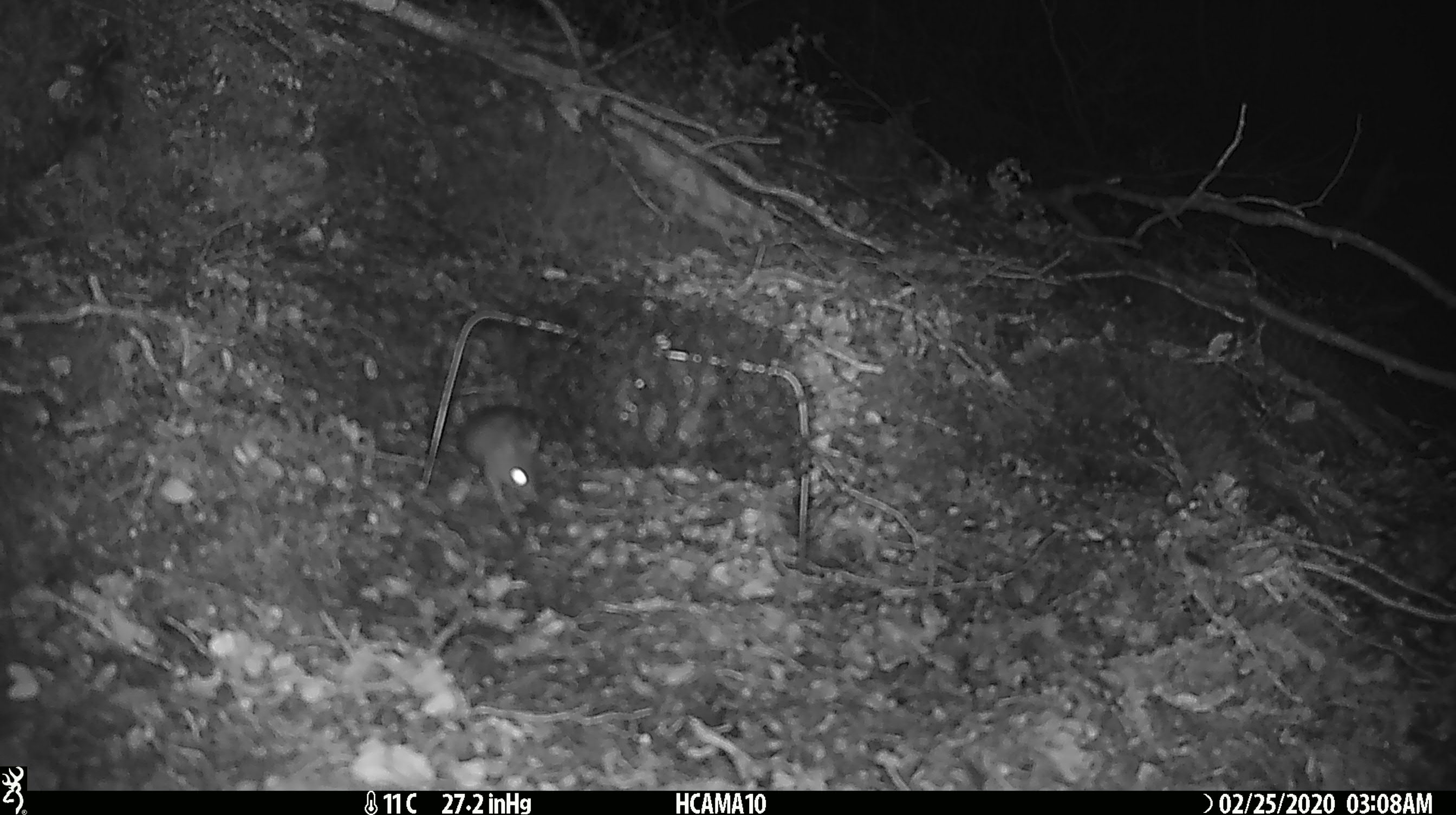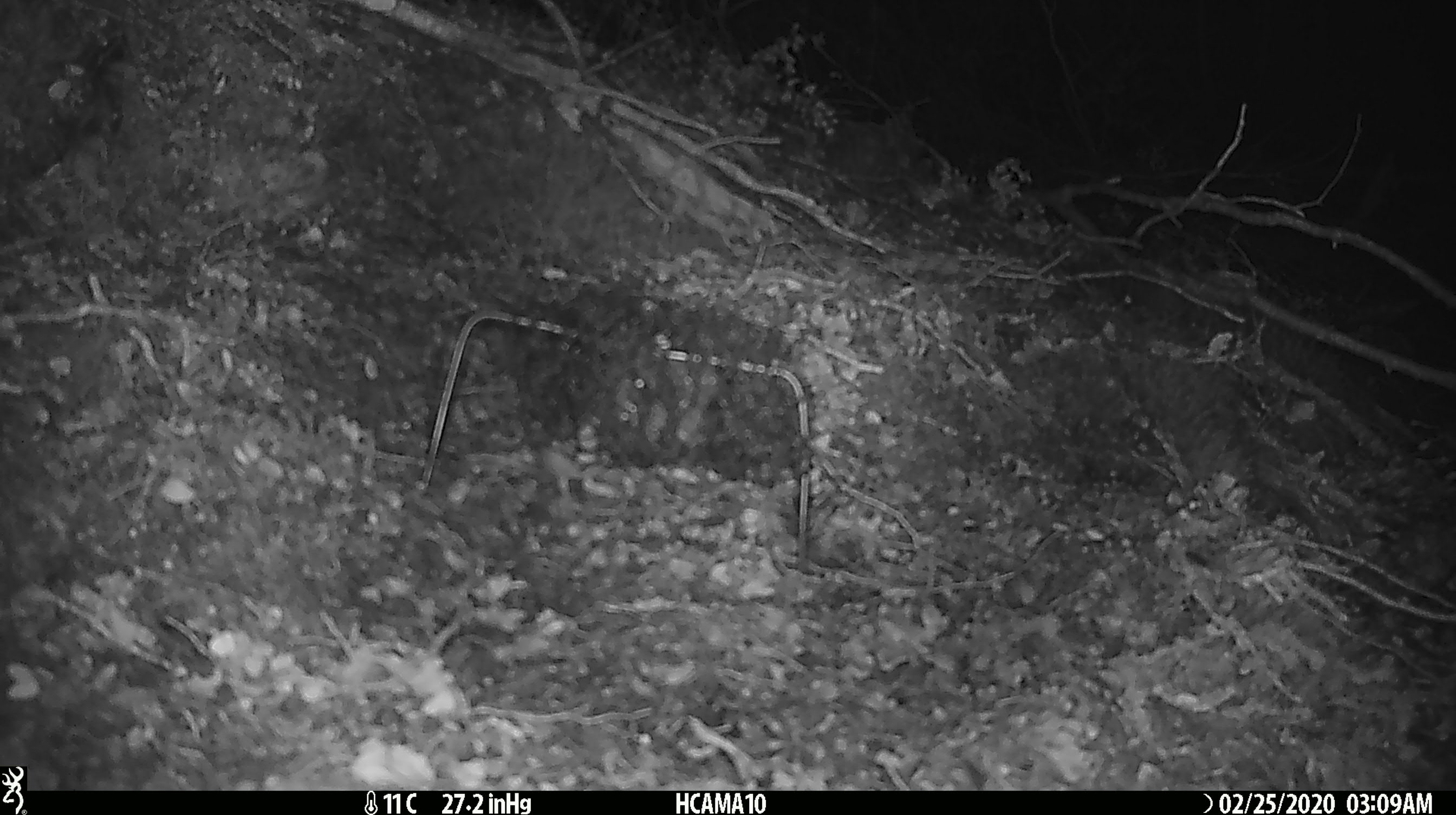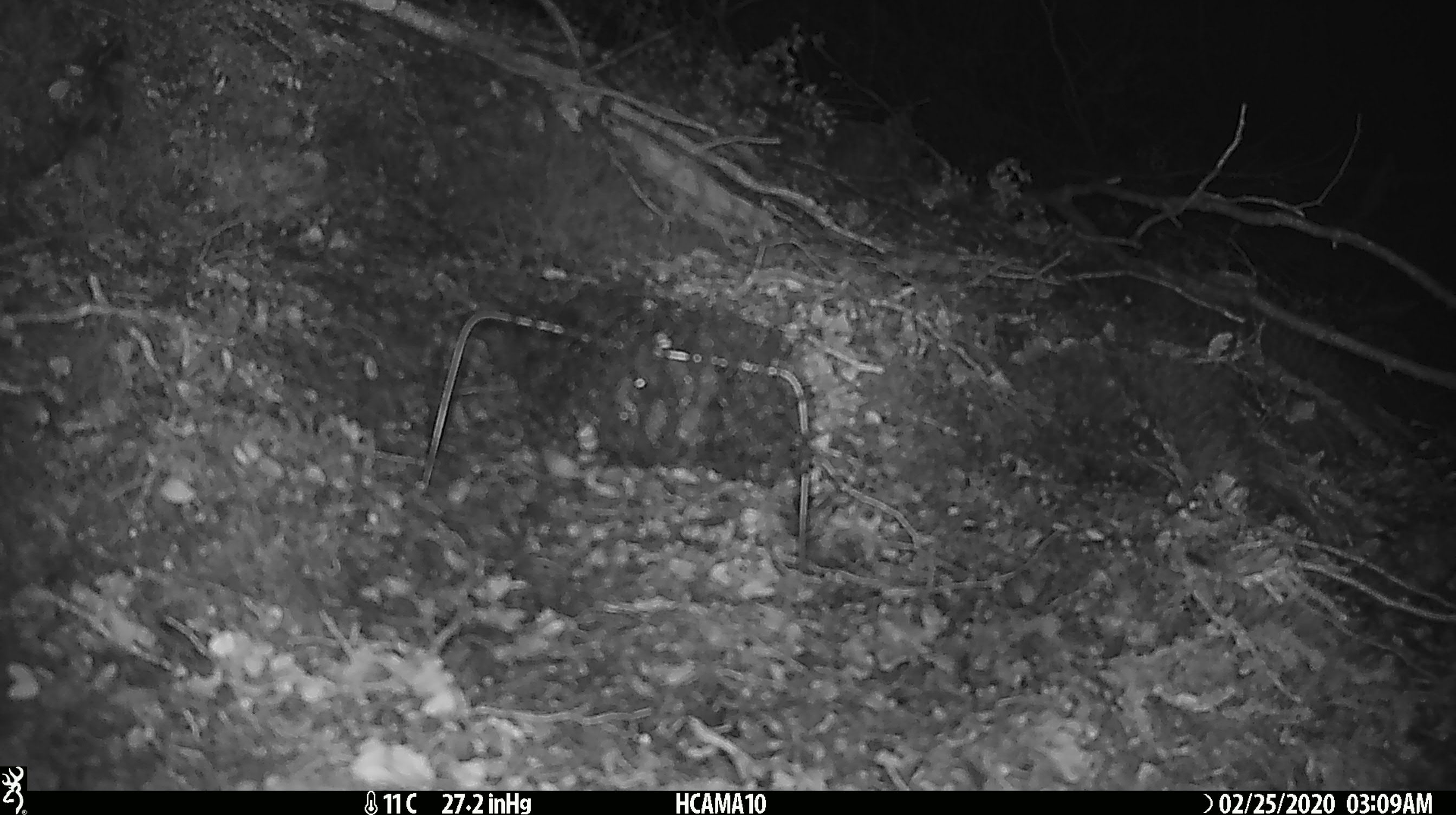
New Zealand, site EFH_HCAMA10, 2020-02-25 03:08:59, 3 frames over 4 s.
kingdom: Animalia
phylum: Chordata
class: Mammalia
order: Rodentia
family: Muridae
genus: Mus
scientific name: Mus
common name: mouse